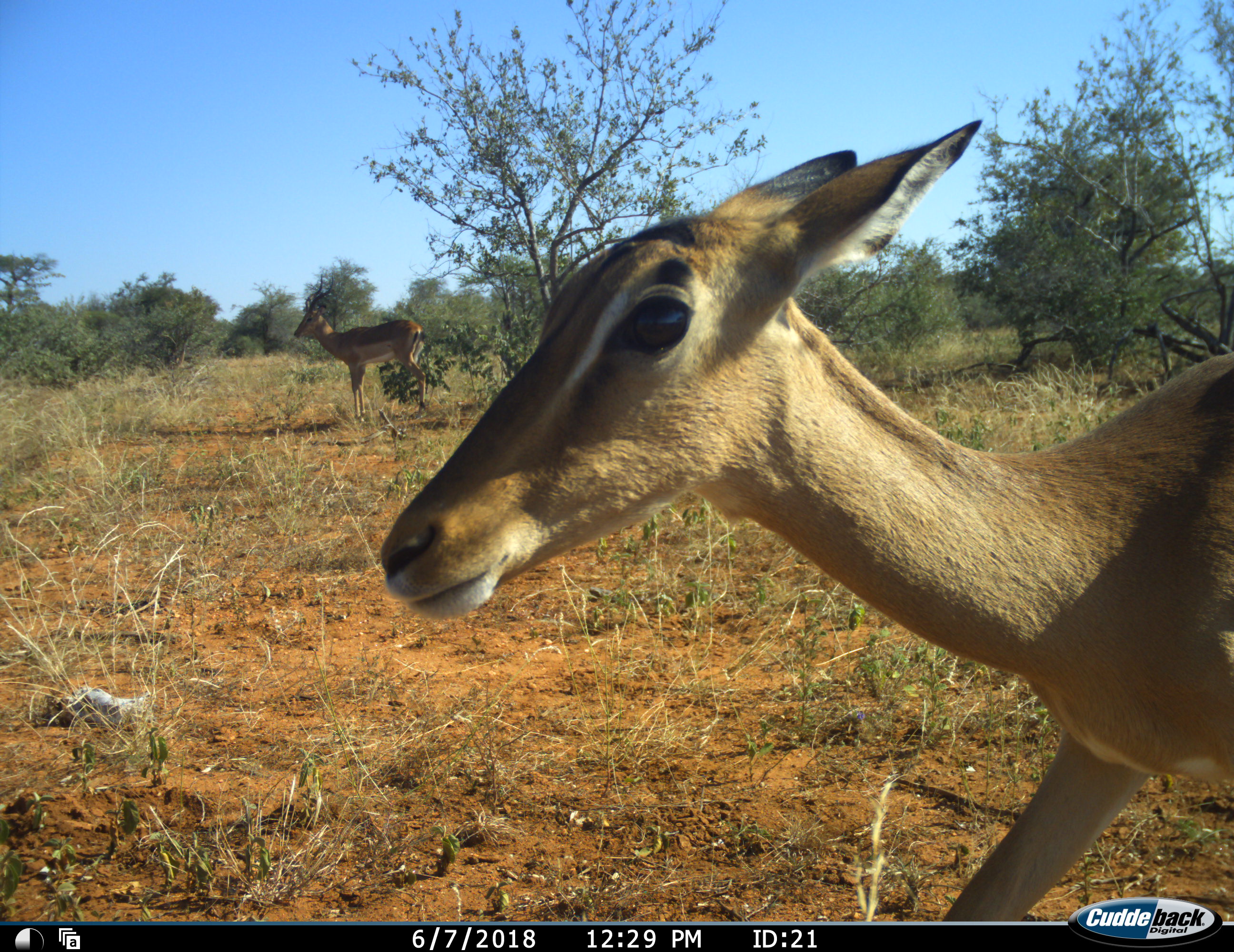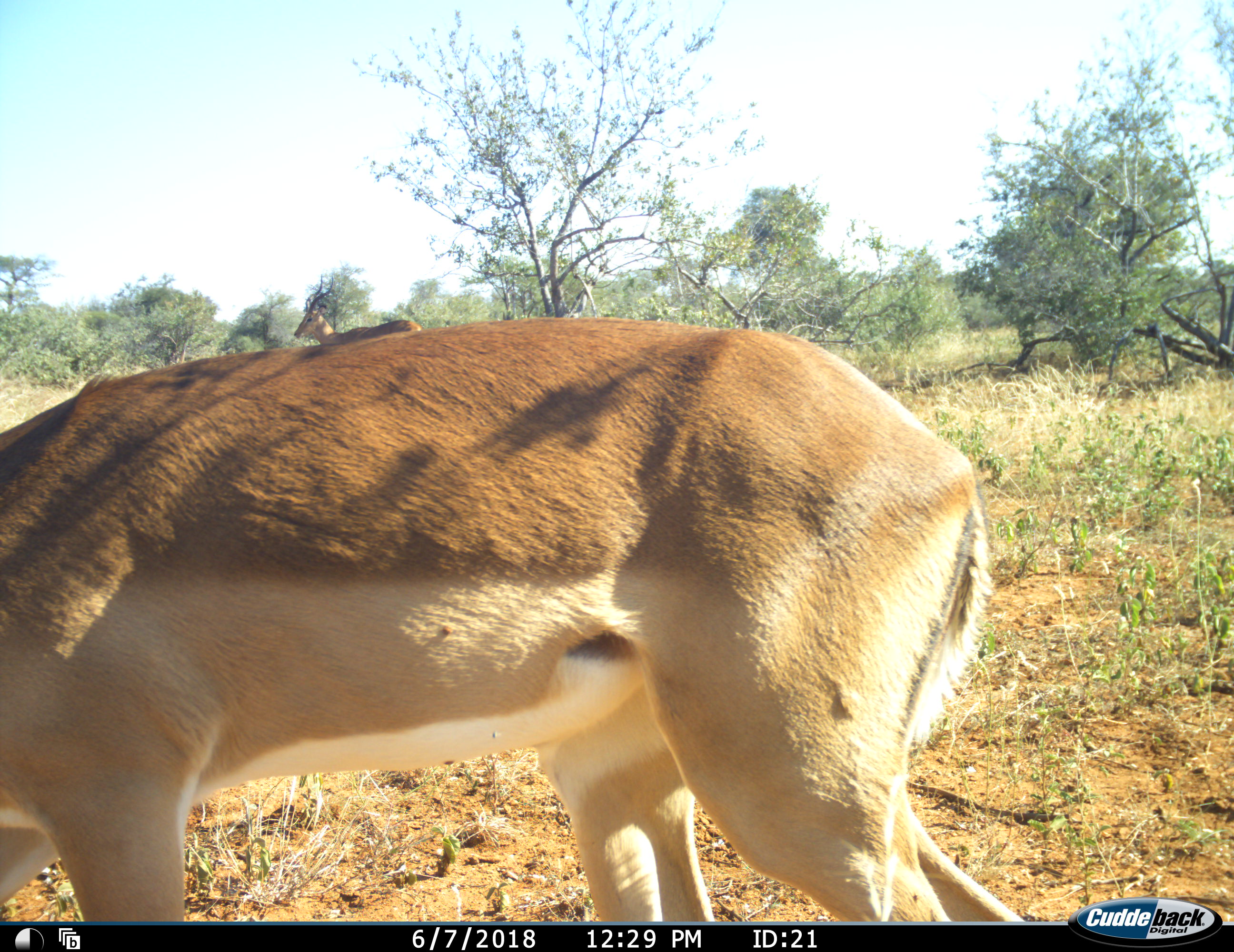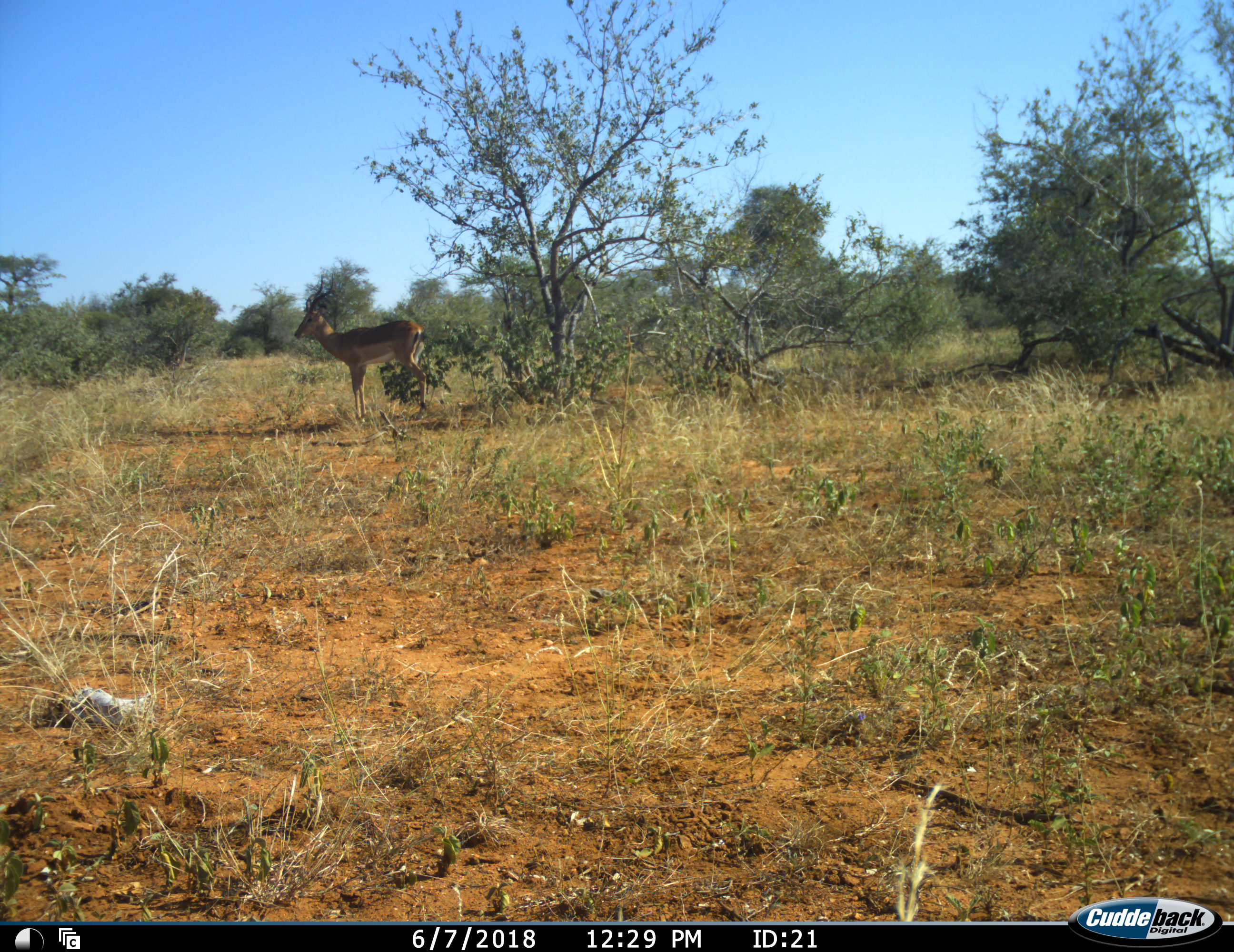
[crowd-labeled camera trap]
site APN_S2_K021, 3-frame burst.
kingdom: Animalia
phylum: Chordata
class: Mammalia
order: Artiodactyla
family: Bovidae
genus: Aepyceros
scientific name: Aepyceros melampus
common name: impala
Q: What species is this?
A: Impala (Aepyceros melampus).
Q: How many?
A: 2.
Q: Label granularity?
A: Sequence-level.